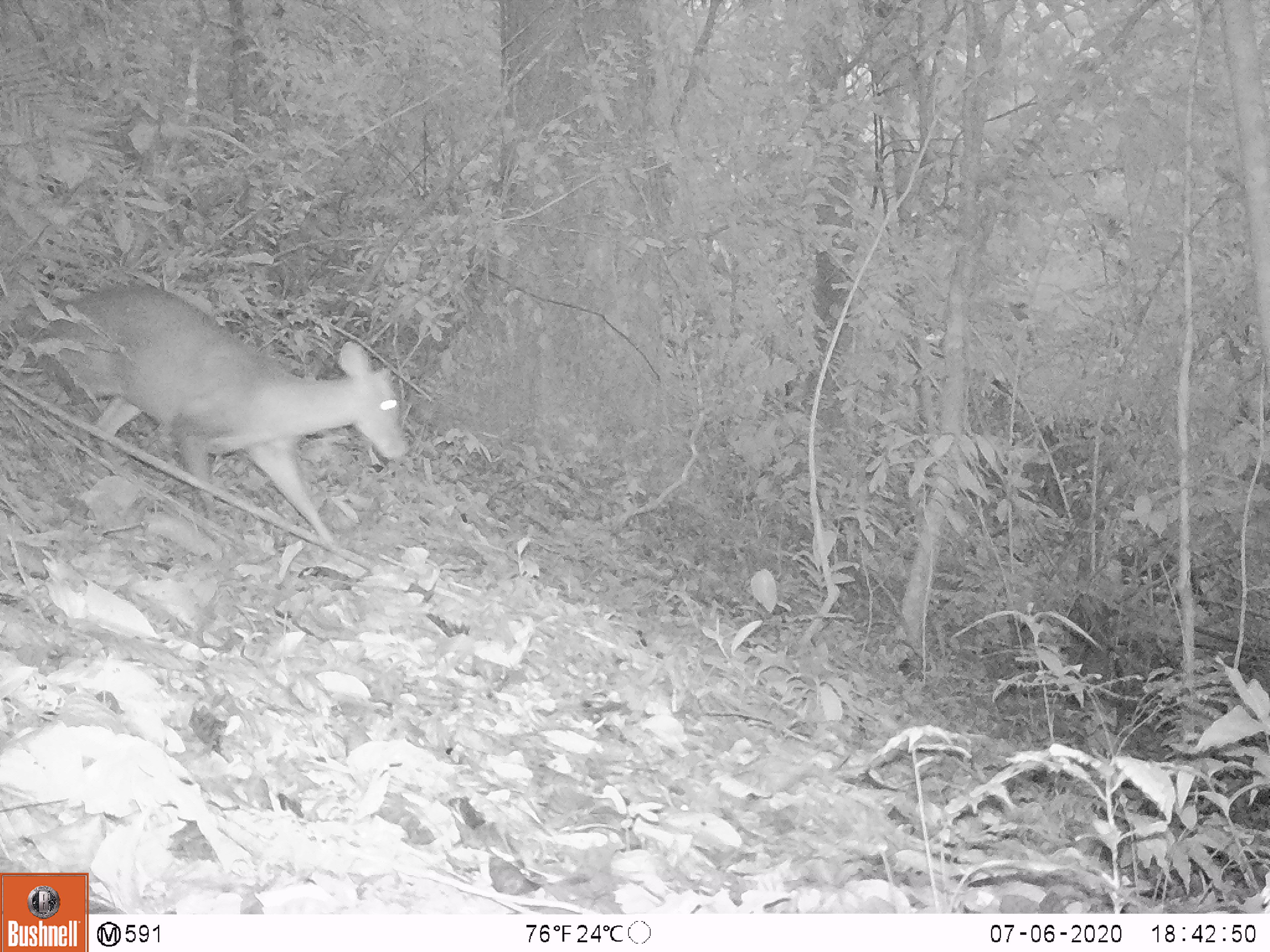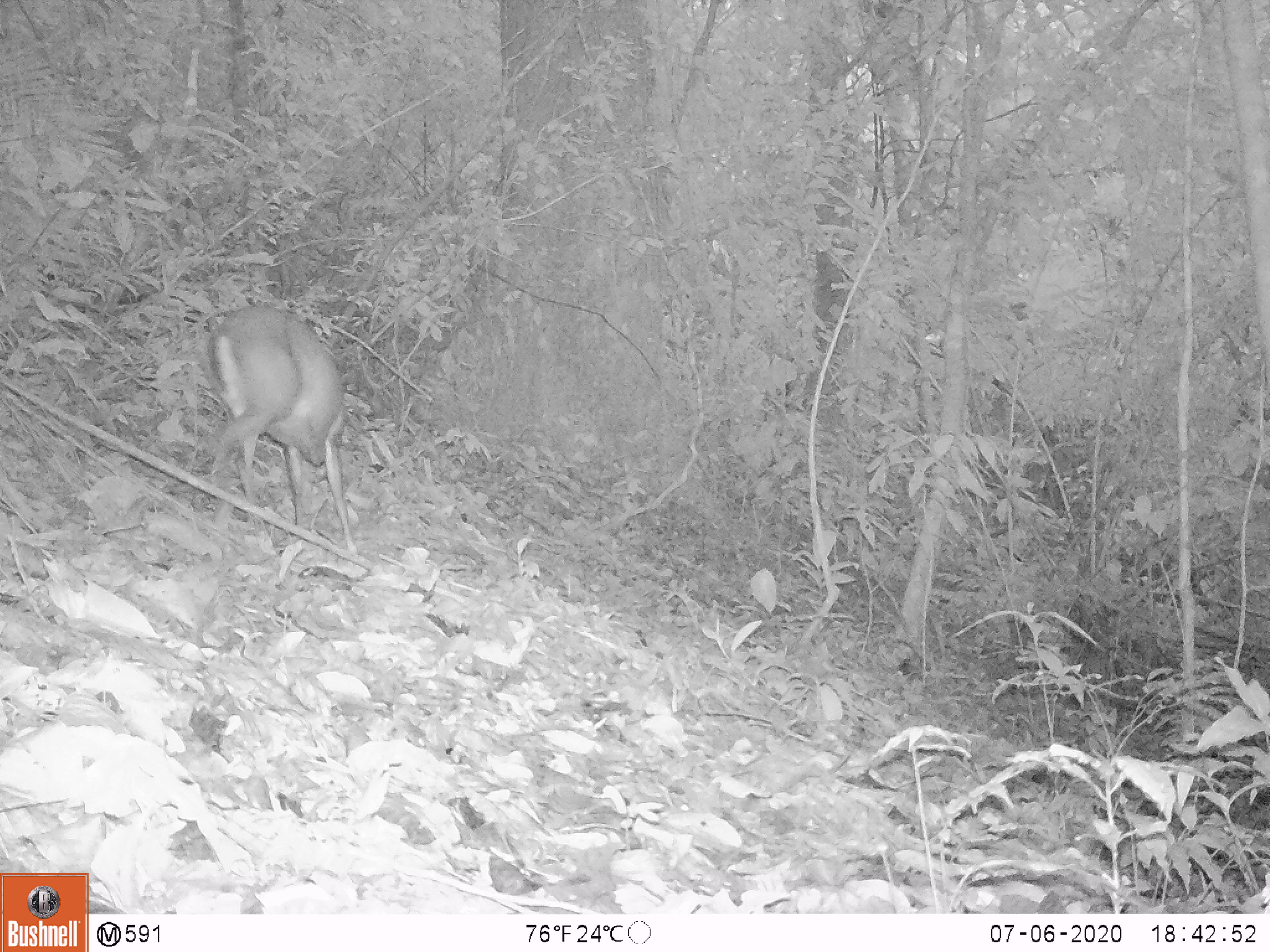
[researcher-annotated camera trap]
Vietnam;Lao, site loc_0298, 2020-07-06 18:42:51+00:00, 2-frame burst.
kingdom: Animalia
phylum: Chordata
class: Mammalia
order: Artiodactyla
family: Cervidae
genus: Muntiacus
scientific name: Muntiacus rooseveltorum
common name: roosevelt's muntjac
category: roosevelts muntjac group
Roosevelts muntjac group (roosevelt's muntjac) (Muntiacus rooseveltorum). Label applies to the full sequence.